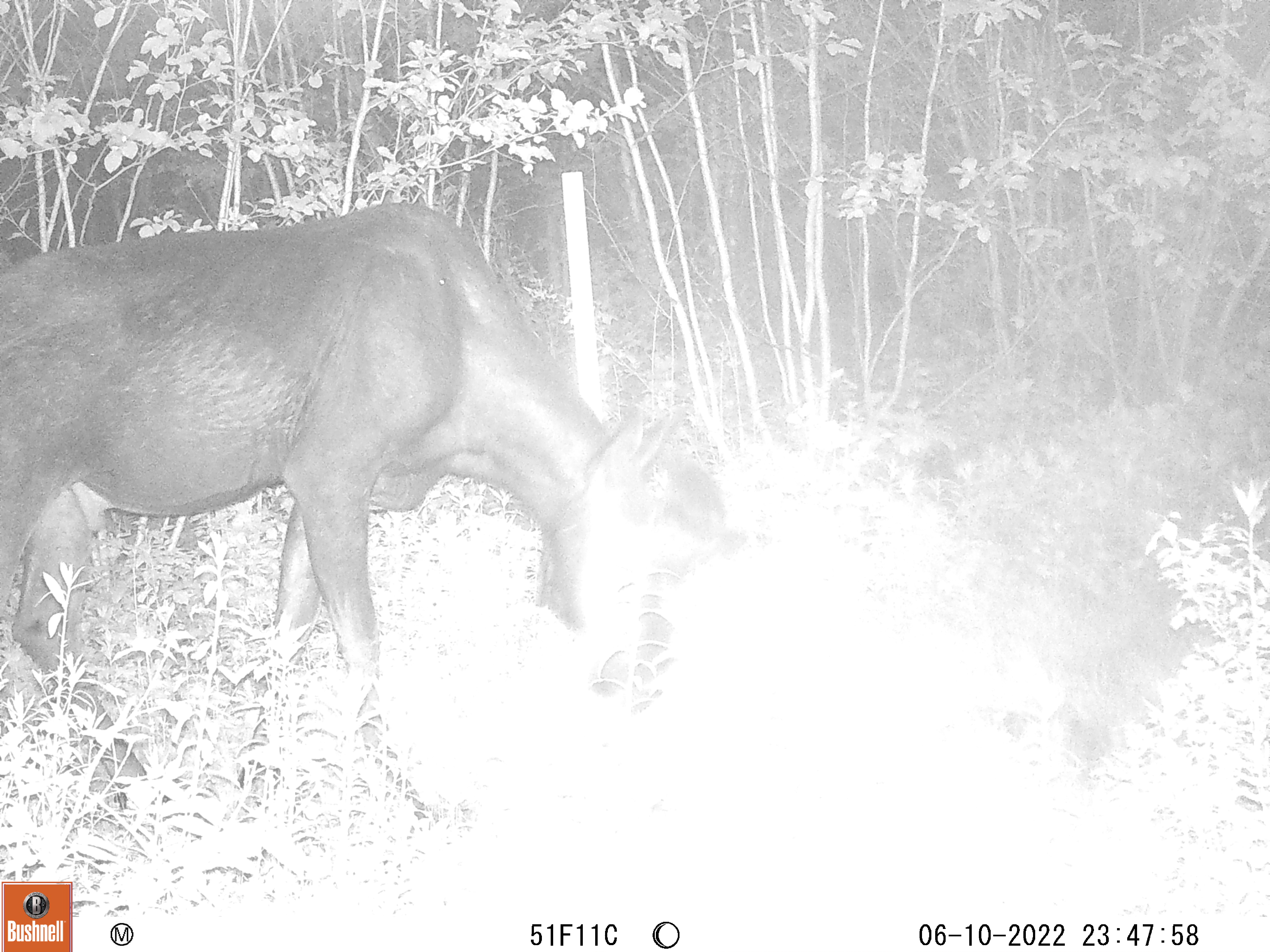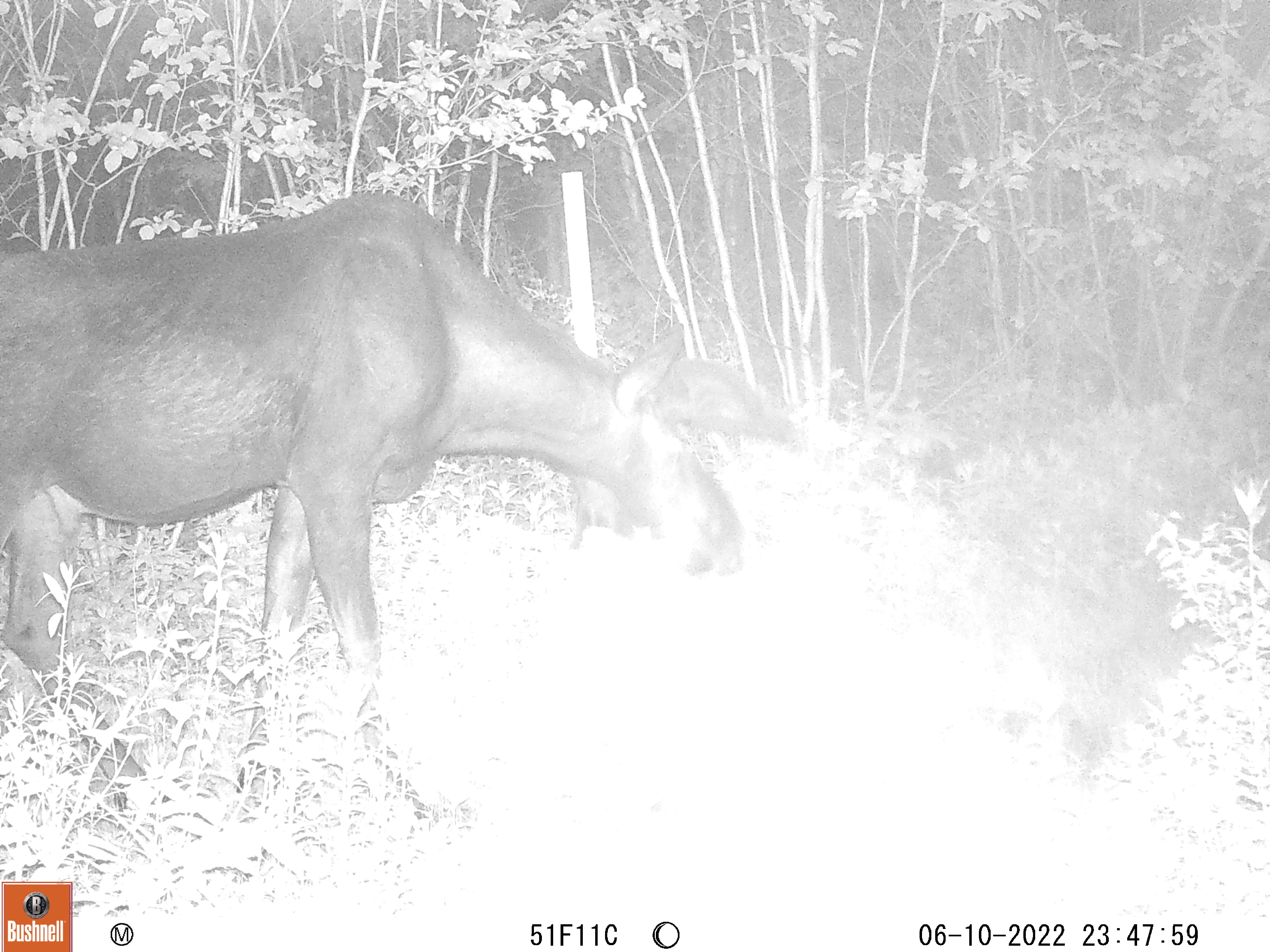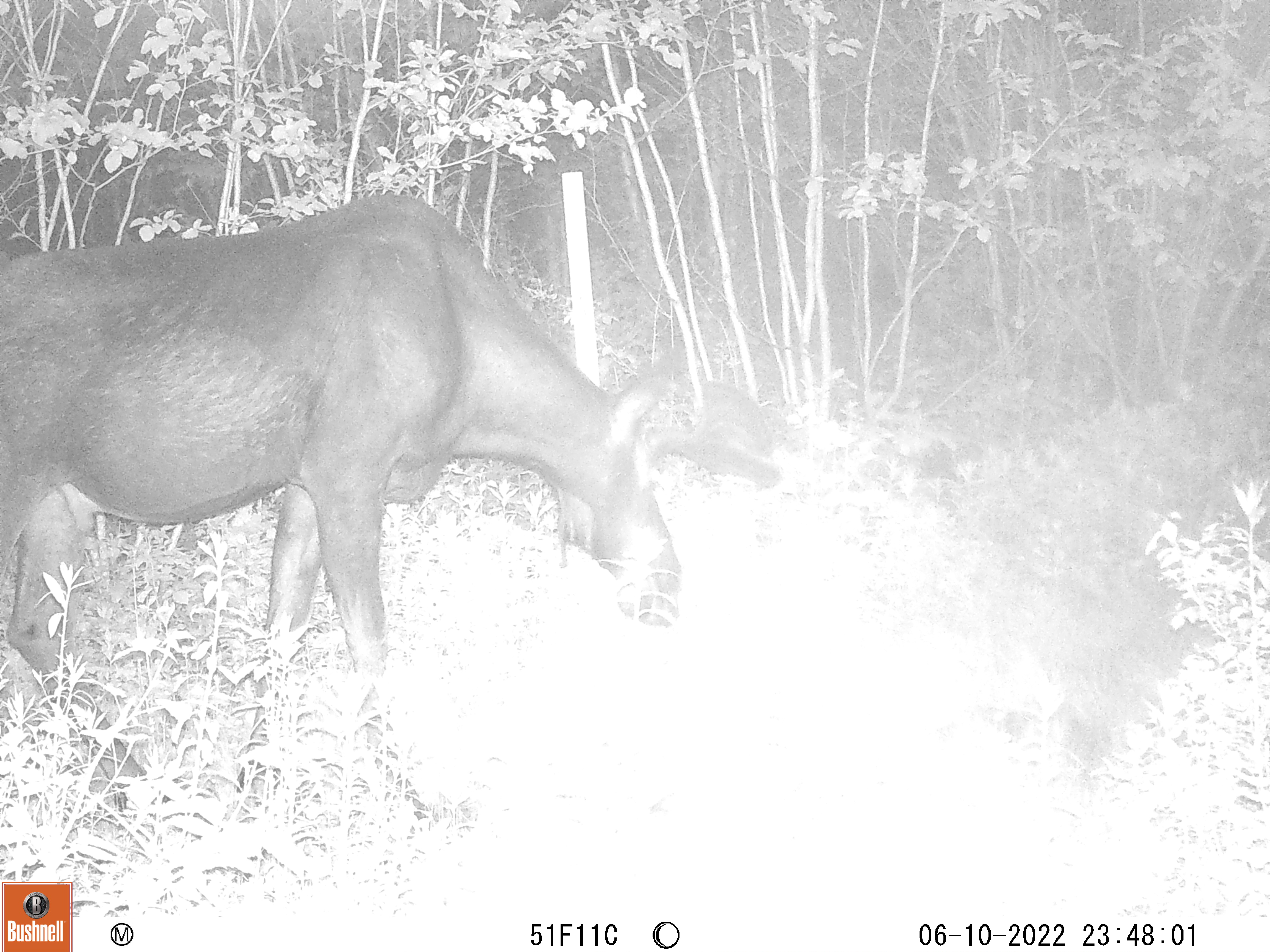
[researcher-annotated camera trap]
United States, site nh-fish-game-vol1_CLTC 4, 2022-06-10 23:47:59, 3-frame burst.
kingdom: Animalia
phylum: Chordata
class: Mammalia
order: Artiodactyla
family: Cervidae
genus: Alces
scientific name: Alces alces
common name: moose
Moose (Alces alces).